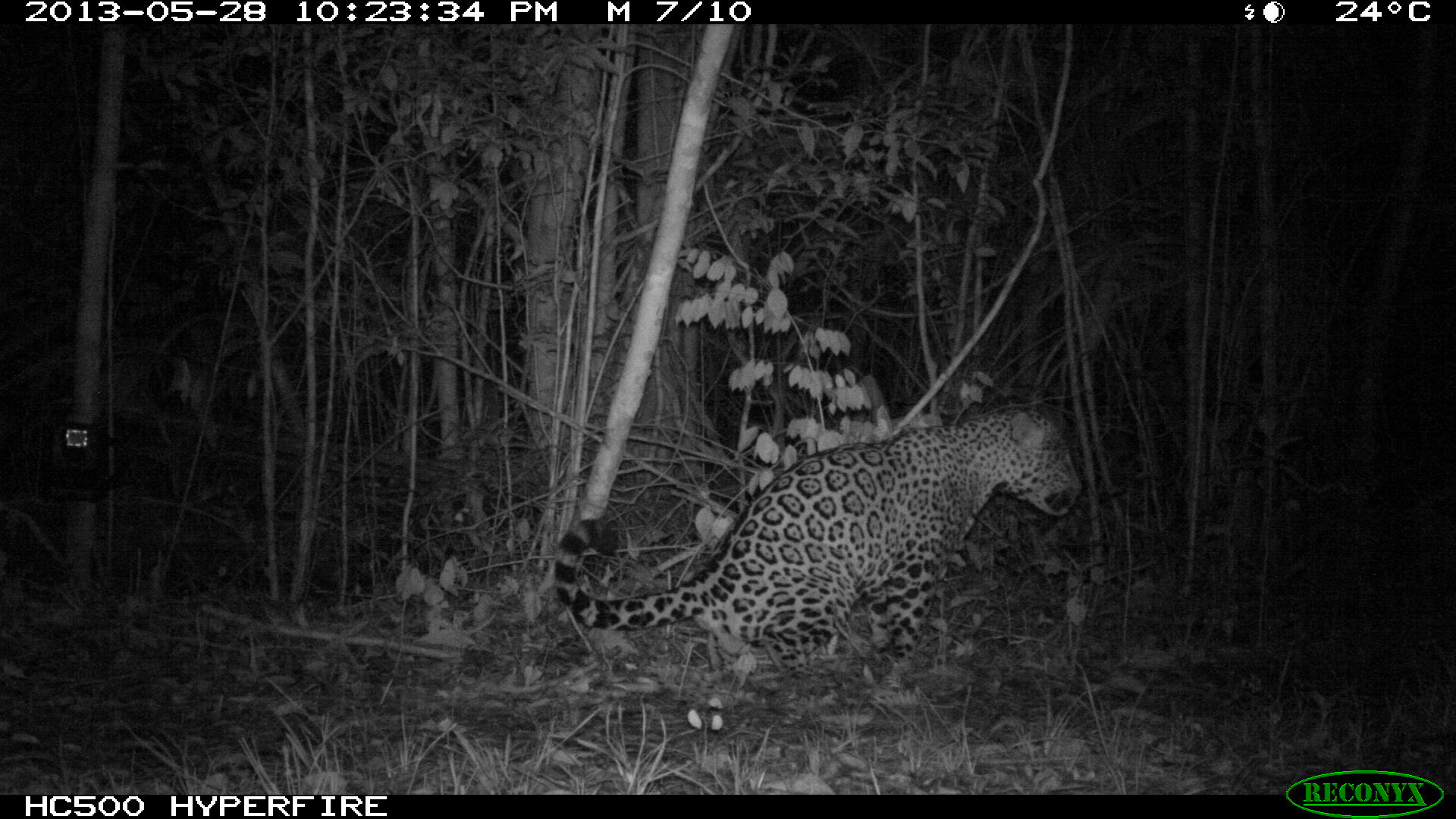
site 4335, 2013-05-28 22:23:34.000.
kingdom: Animalia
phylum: Chordata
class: Mammalia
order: Carnivora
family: Felidae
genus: Panthera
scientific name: Panthera onca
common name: jaguar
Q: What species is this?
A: Panthera onca (jaguar).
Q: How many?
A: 1.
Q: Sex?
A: Male.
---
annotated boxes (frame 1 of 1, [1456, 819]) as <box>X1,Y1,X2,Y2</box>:
panthera onca: <box>553,401,1084,699</box>